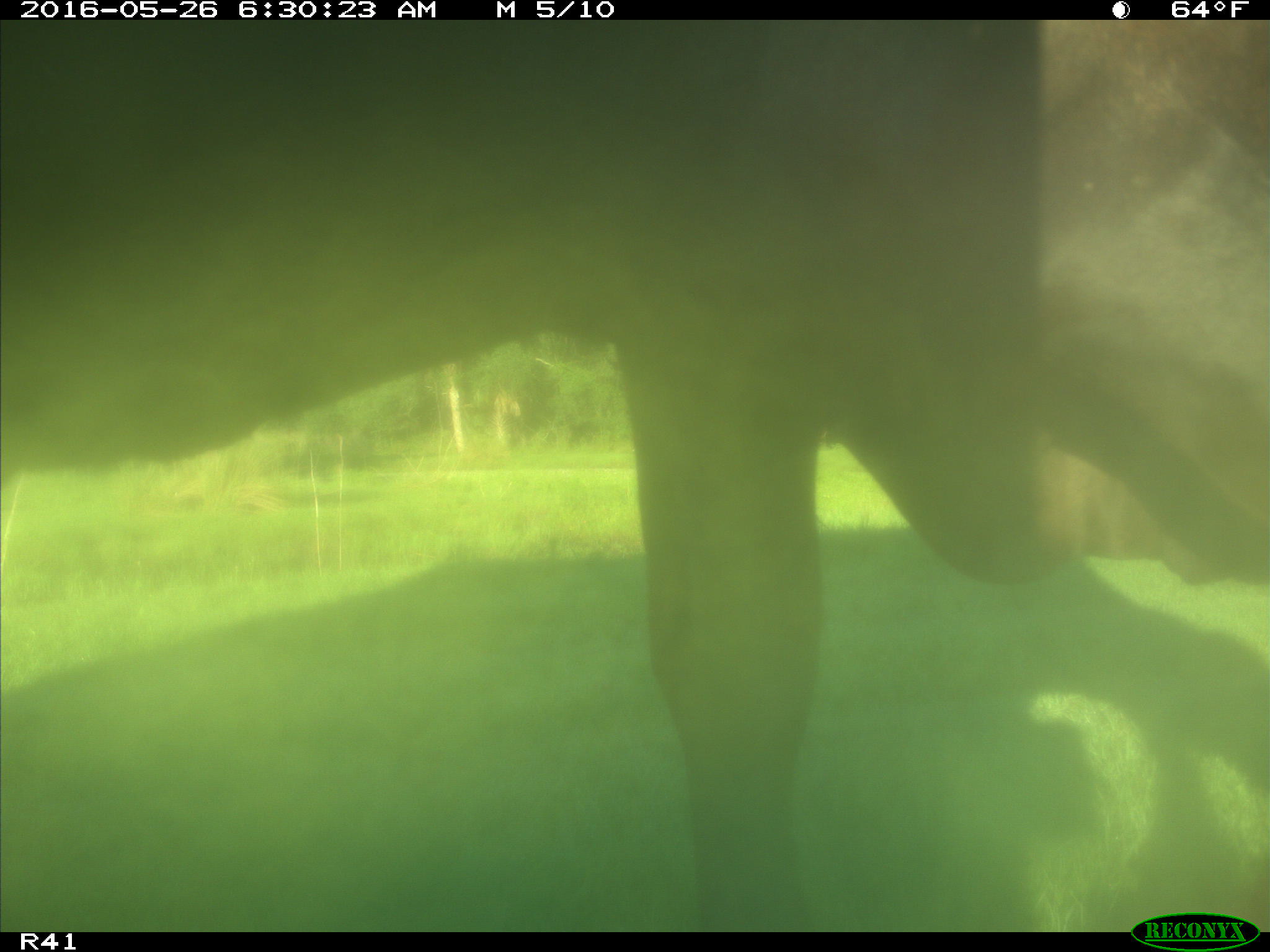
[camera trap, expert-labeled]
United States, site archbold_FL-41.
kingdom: Animalia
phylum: Chordata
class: Mammalia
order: Artiodactyla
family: Bovidae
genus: Bos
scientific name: Bos taurus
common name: domestic cow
Bos taurus (domestic cow).